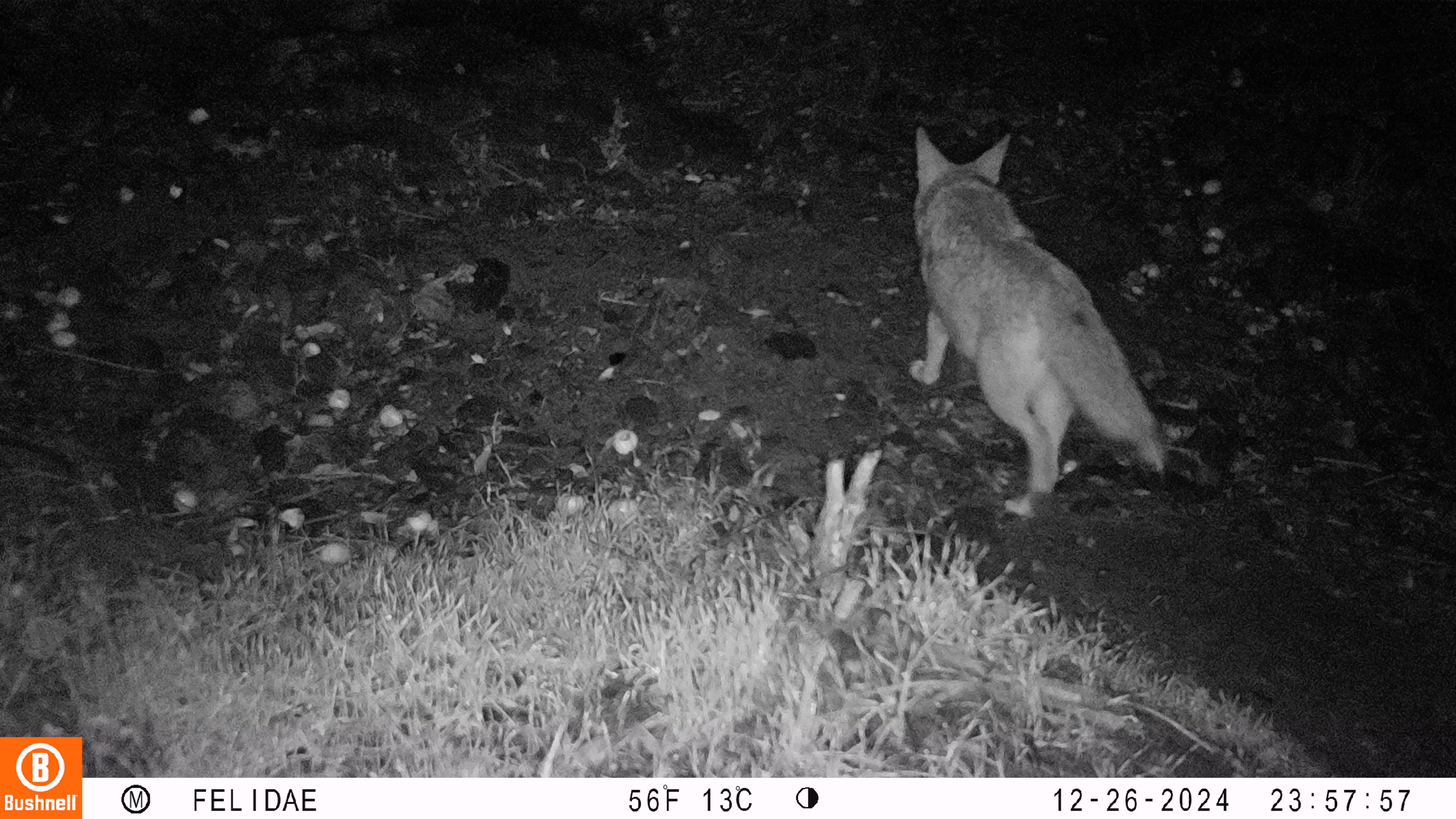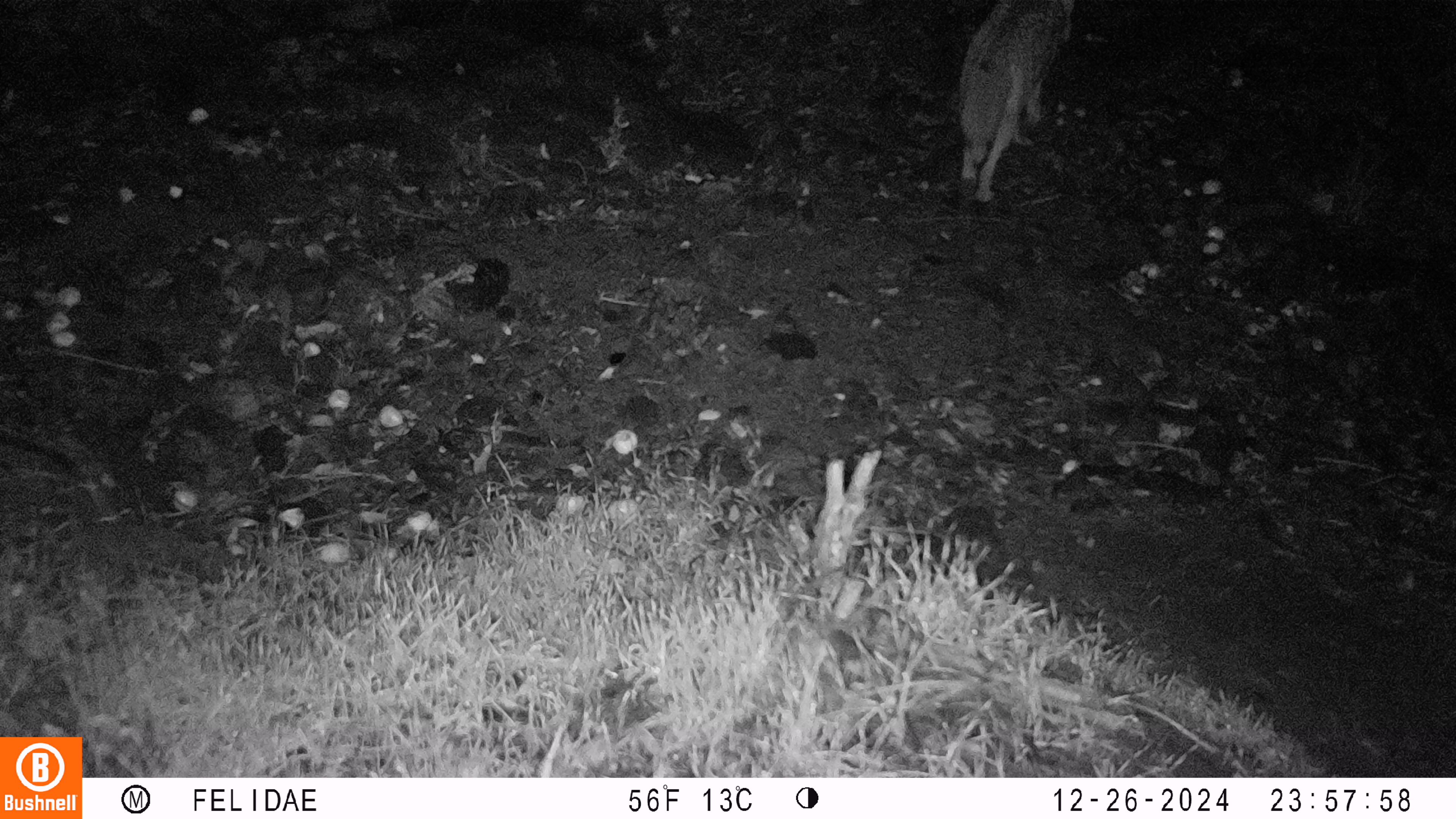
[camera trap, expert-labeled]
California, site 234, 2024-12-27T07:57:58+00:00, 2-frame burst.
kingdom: Animalia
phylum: Chordata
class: Mammalia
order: Carnivora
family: Canidae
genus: Canis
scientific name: Canis latrans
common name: coyote